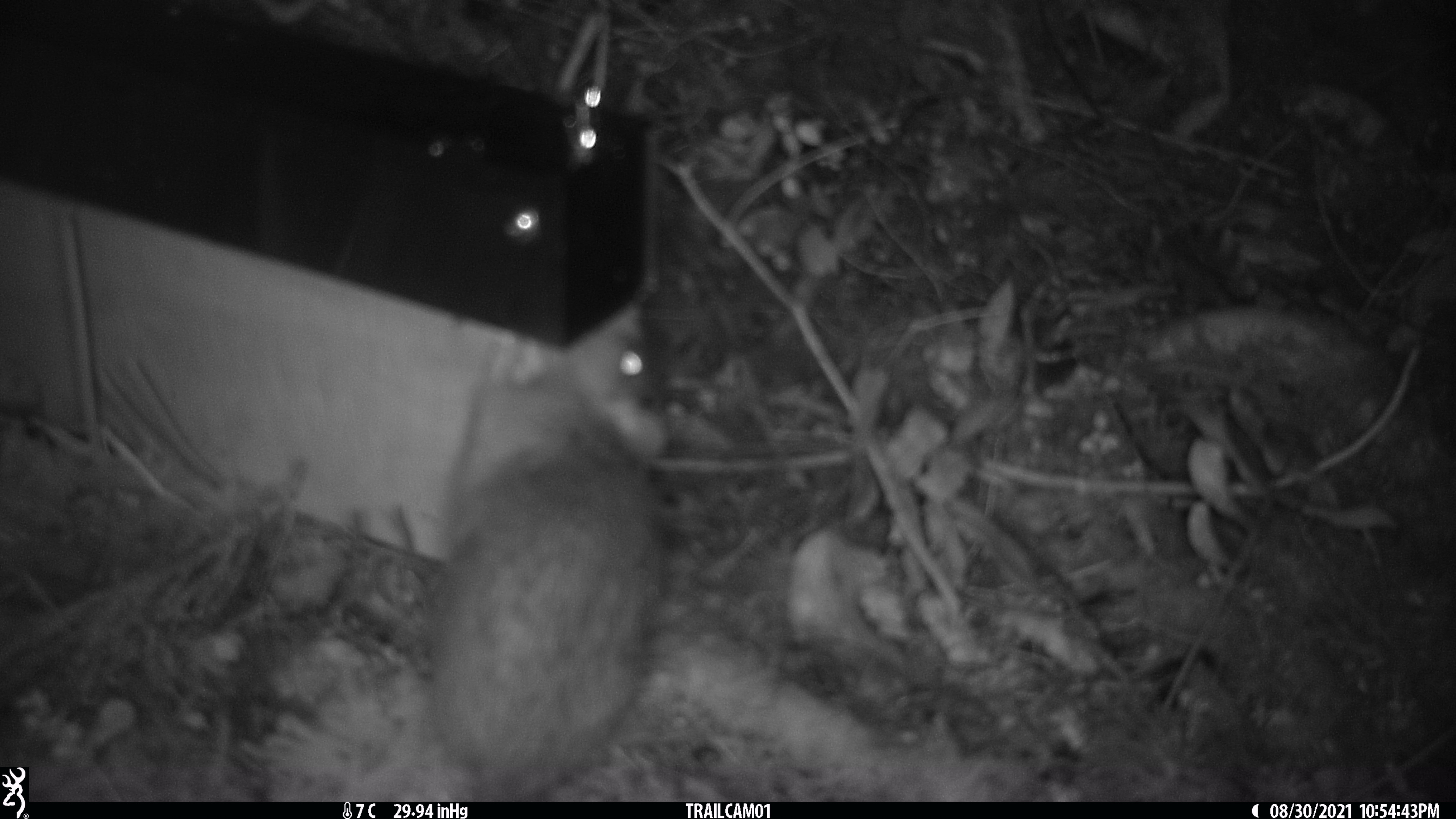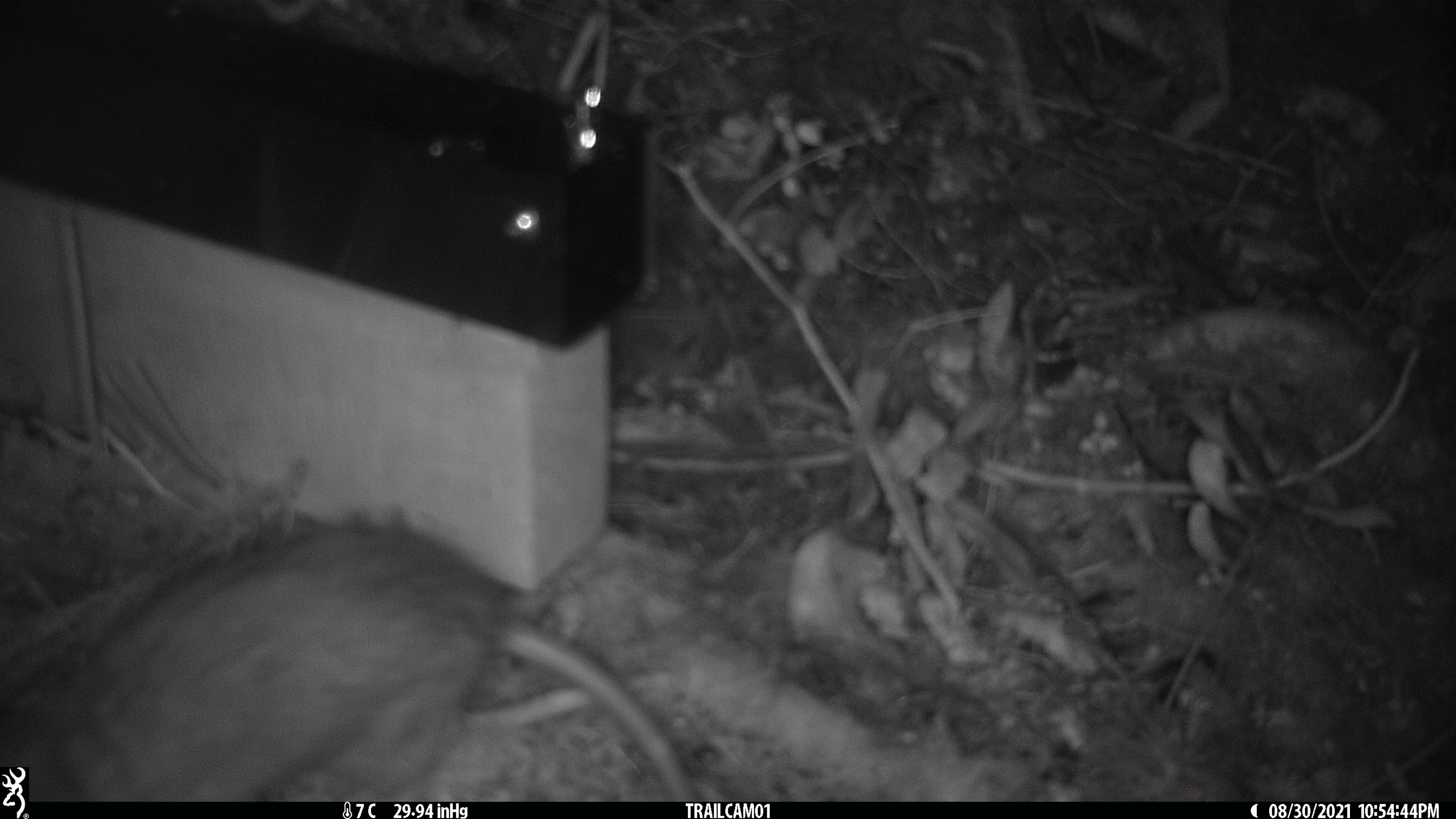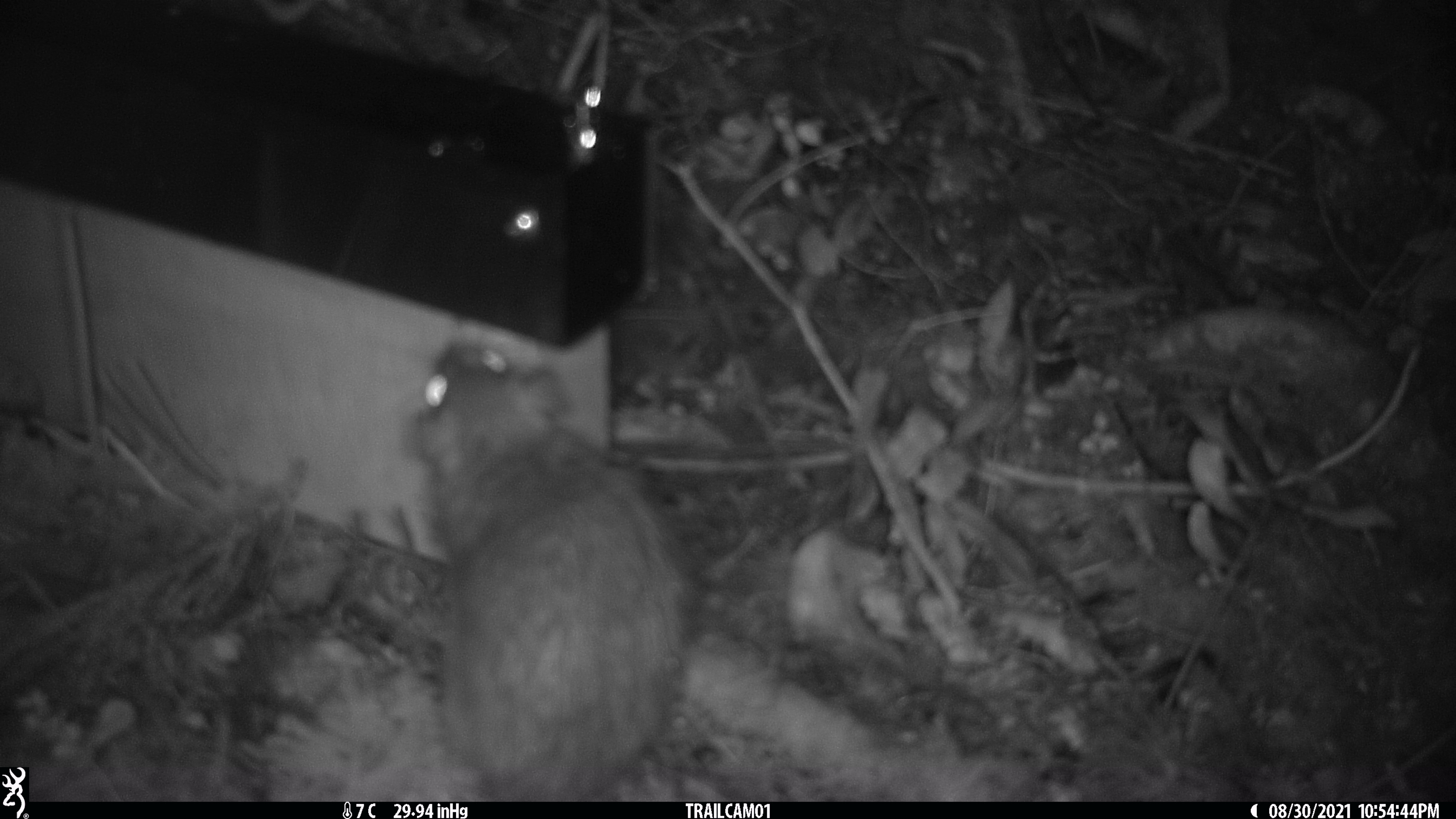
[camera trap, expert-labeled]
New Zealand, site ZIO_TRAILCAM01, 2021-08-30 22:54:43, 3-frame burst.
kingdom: Animalia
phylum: Chordata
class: Mammalia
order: Rodentia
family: Muridae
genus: Rattus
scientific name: Rattus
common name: rat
Rat (Rattus).